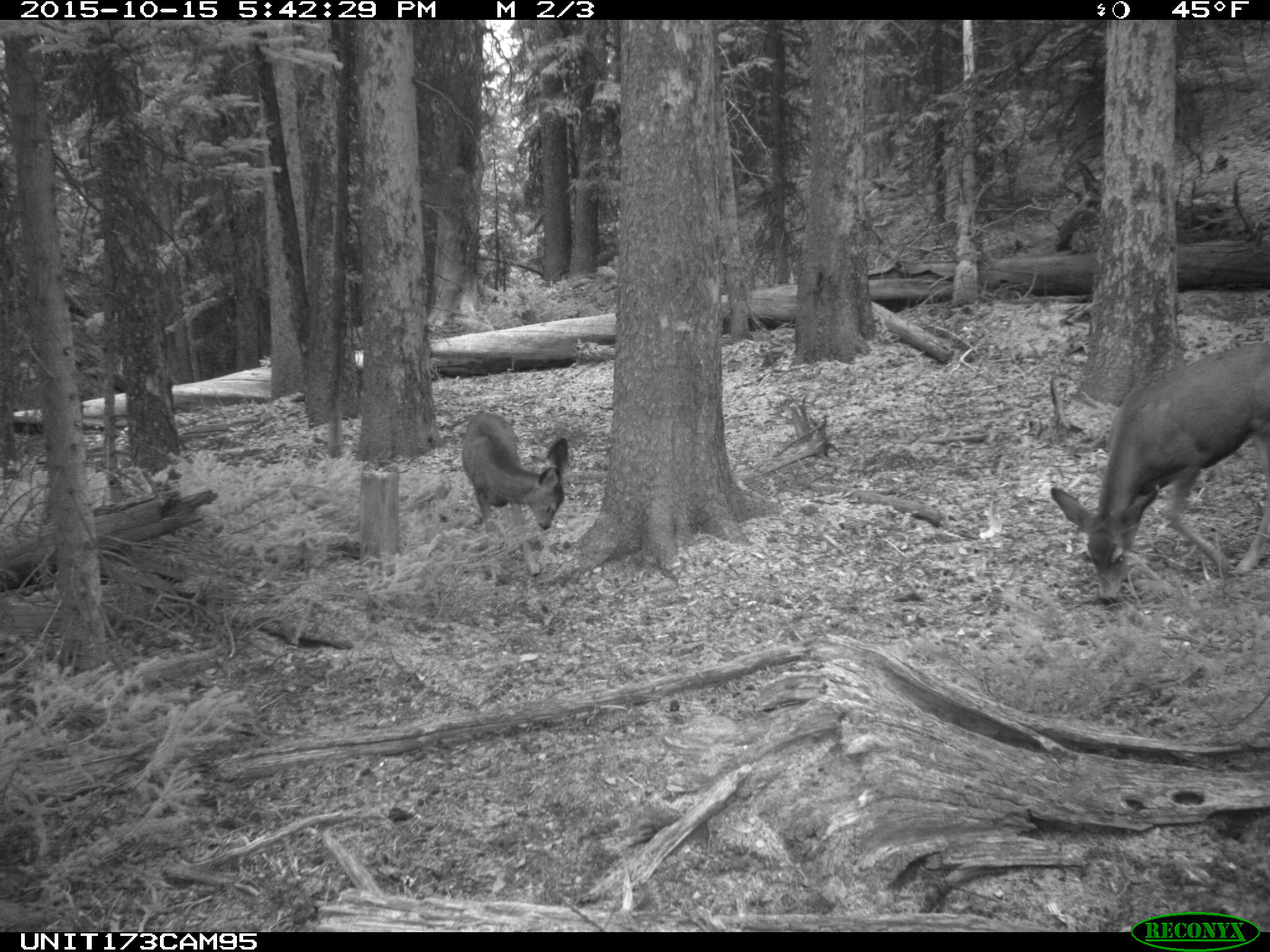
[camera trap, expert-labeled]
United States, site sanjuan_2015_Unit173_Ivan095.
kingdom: Animalia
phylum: Chordata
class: Mammalia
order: Artiodactyla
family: Cervidae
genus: Odocoileus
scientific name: Odocoileus hemionus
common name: mule deer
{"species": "Odocoileus hemionus (mule deer)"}